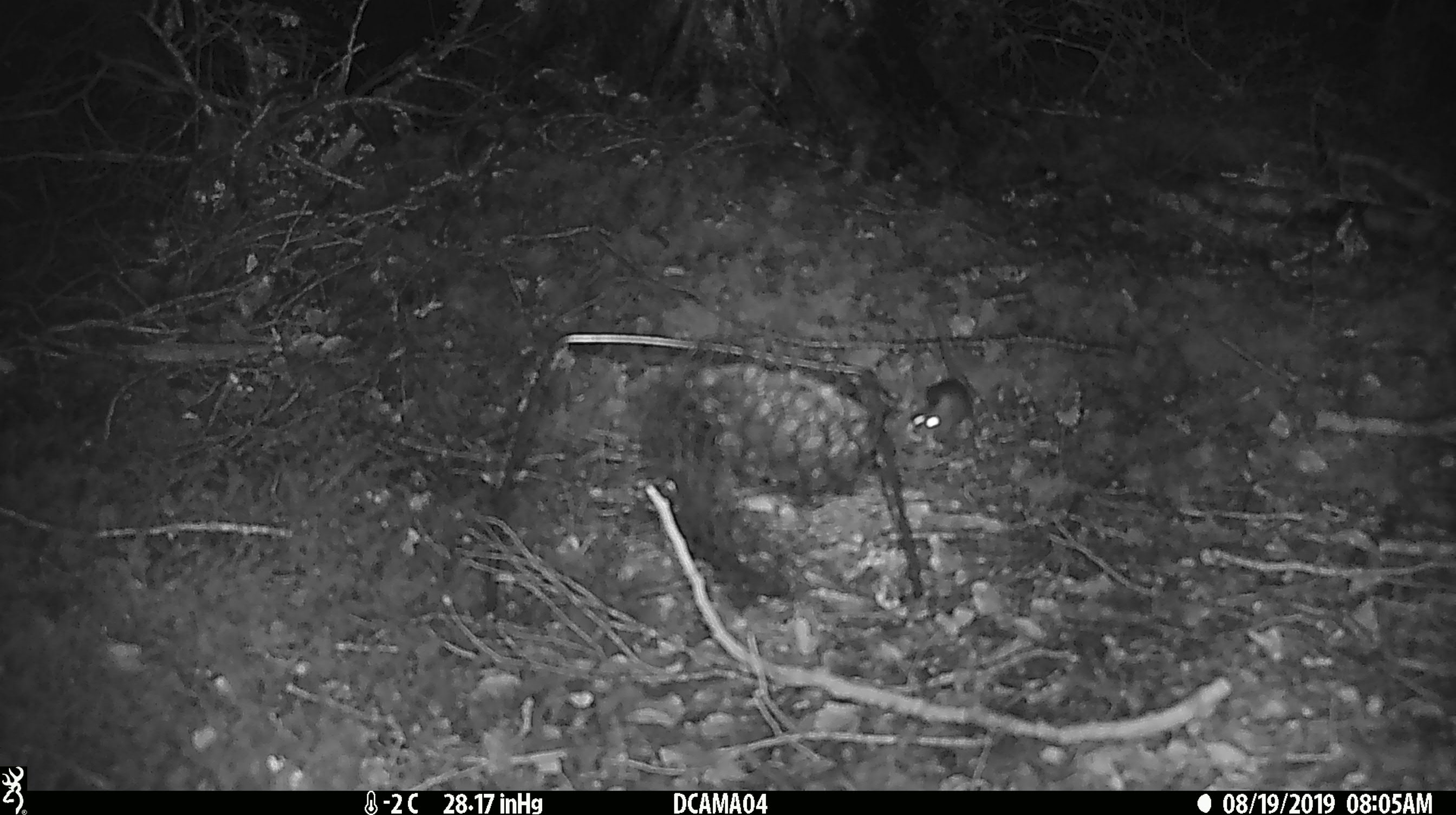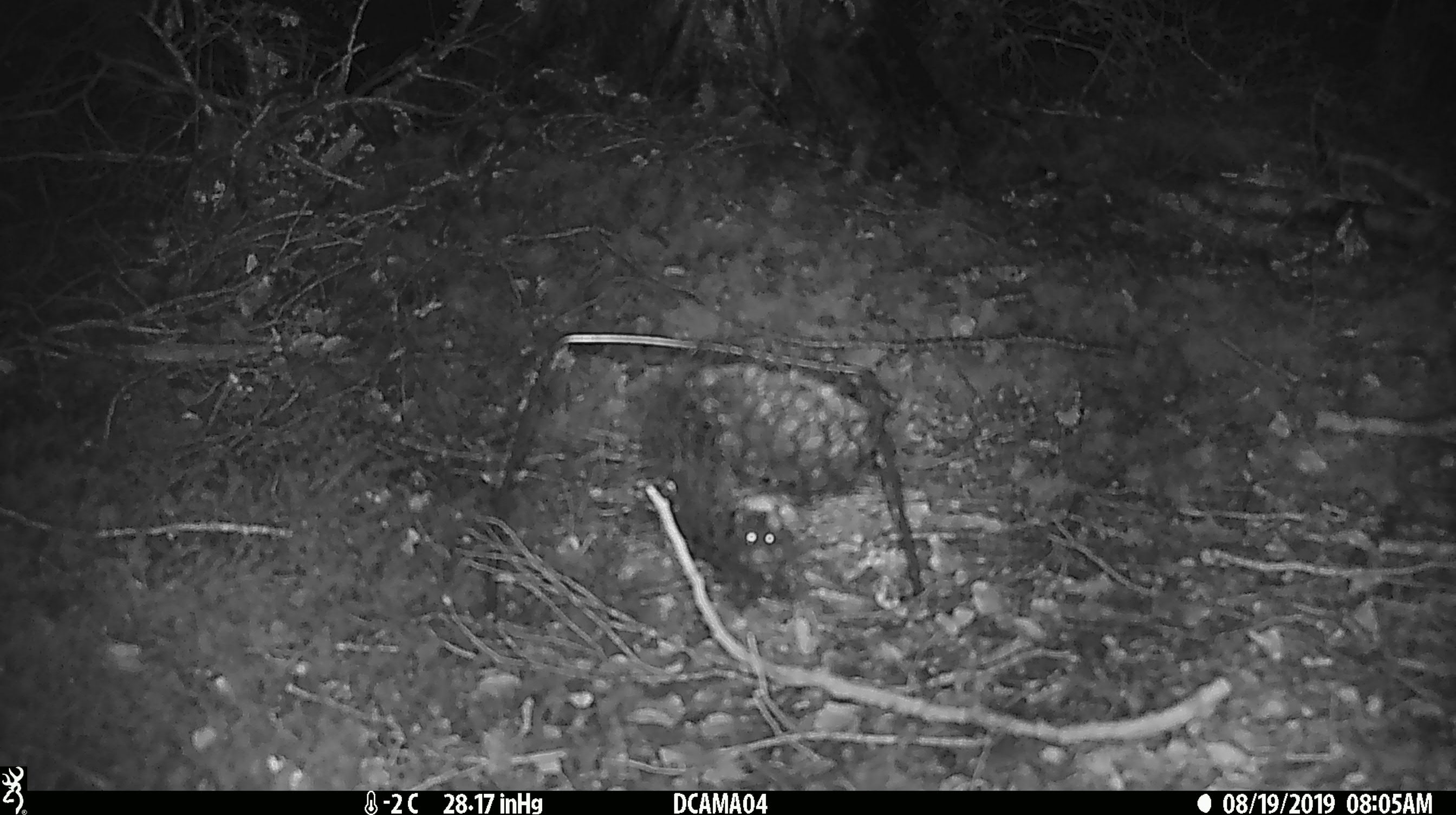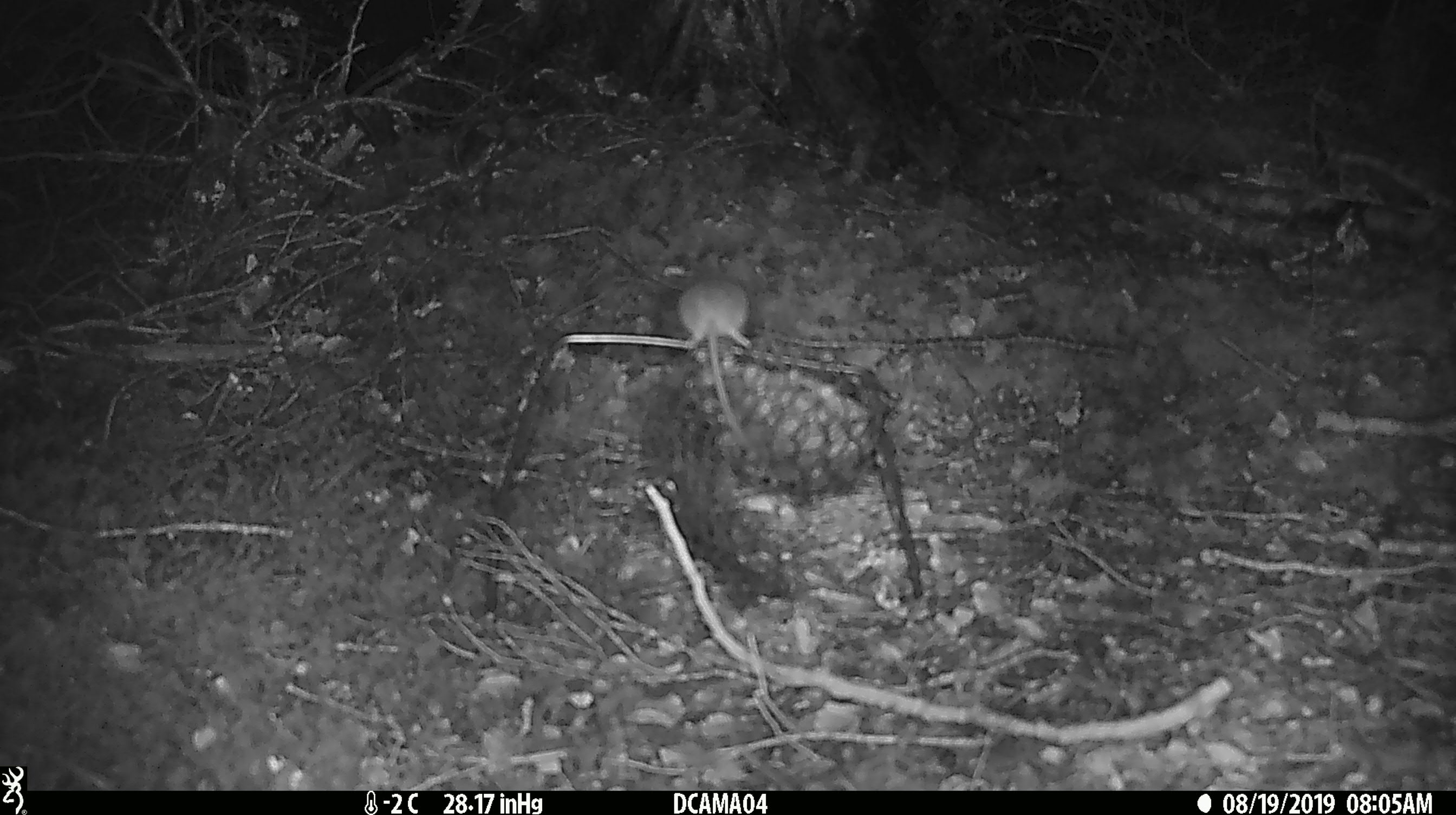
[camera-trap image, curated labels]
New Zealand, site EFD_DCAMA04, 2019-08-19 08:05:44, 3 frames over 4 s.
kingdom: Animalia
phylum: Chordata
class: Mammalia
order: Rodentia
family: Muridae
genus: Mus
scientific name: Mus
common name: mouse